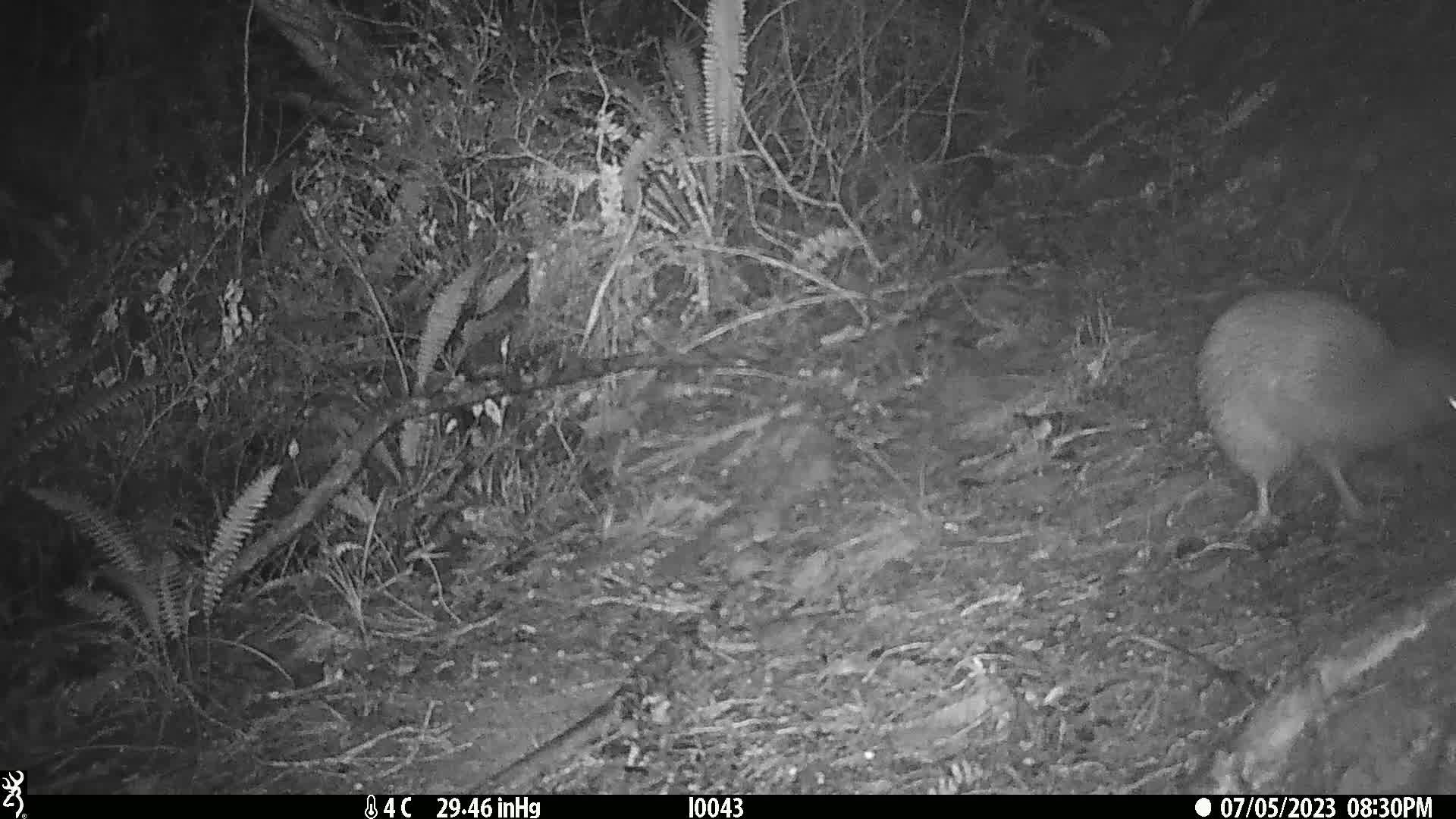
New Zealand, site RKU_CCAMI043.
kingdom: Animalia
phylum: Chordata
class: Aves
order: Apterygiformes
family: Apterygidae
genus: Apteryx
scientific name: Apteryx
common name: kiwi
Kiwi (Apteryx).